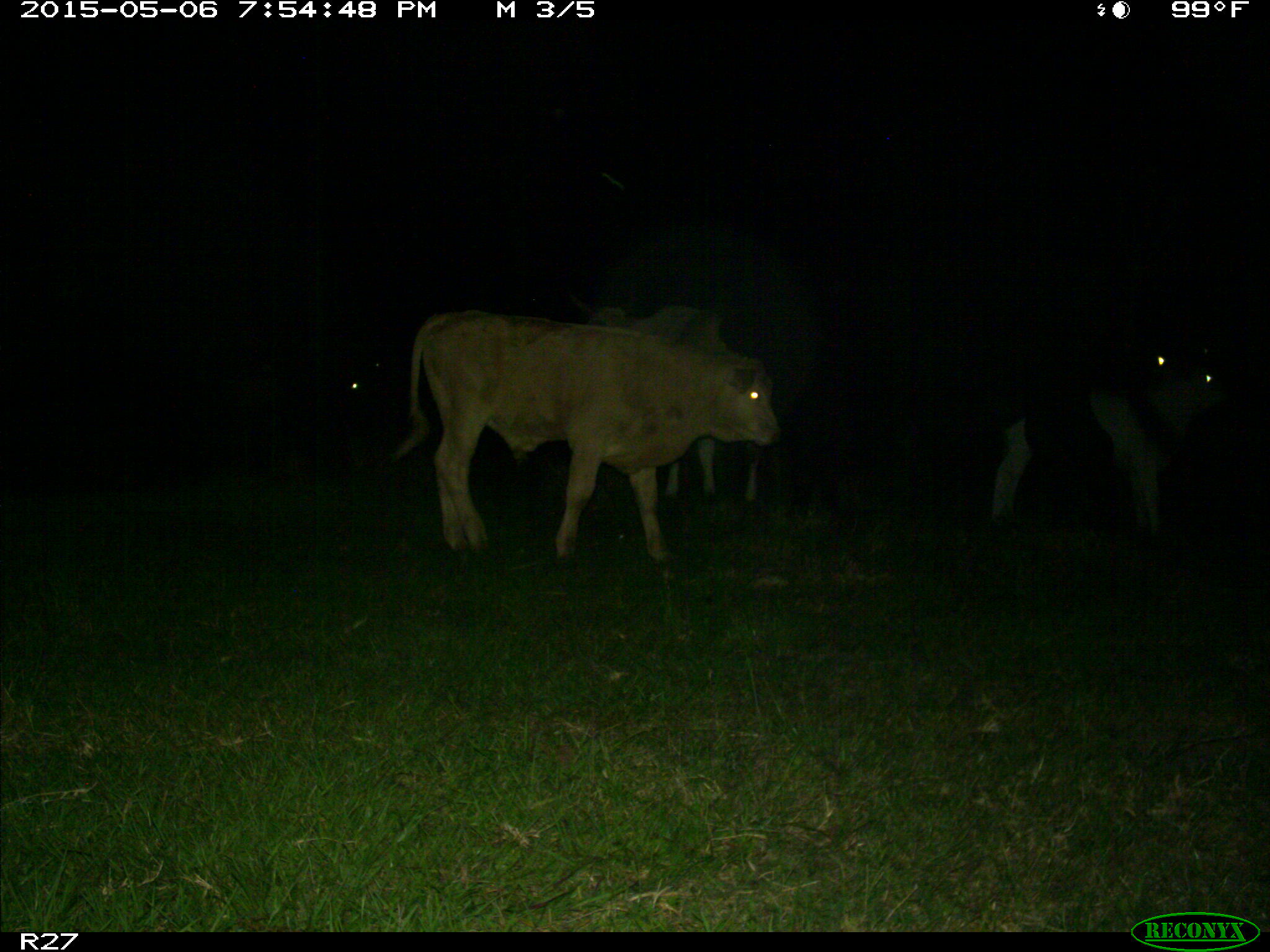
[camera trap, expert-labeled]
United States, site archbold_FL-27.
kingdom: Animalia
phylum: Chordata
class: Mammalia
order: Artiodactyla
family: Bovidae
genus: Bos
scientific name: Bos taurus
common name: domestic cow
Bos taurus (domestic cow).